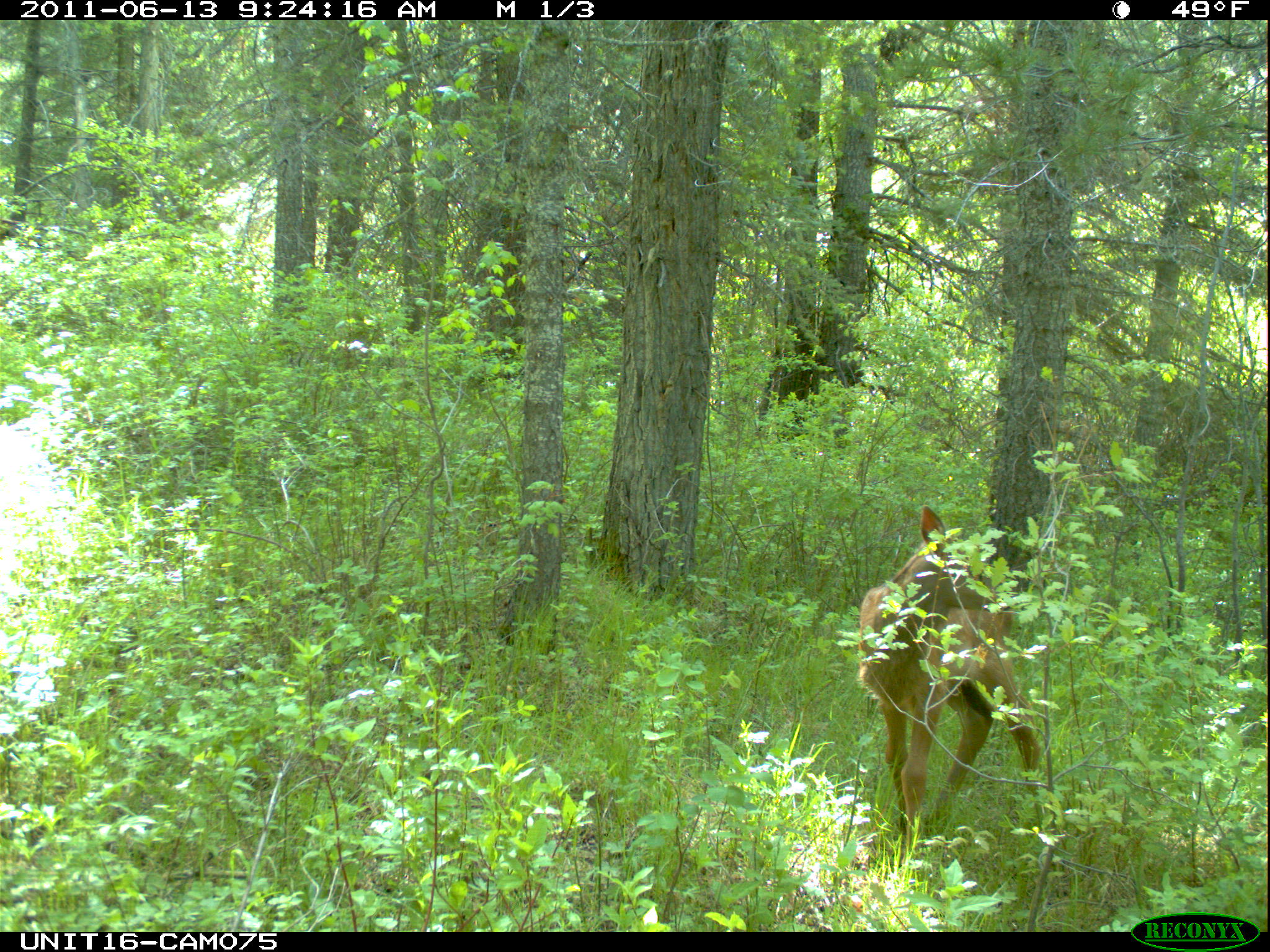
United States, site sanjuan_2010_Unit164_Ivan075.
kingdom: Animalia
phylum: Chordata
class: Mammalia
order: Artiodactyla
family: Cervidae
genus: Cervus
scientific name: Cervus elaphus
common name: red deer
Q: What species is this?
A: Cervus elaphus (red deer).